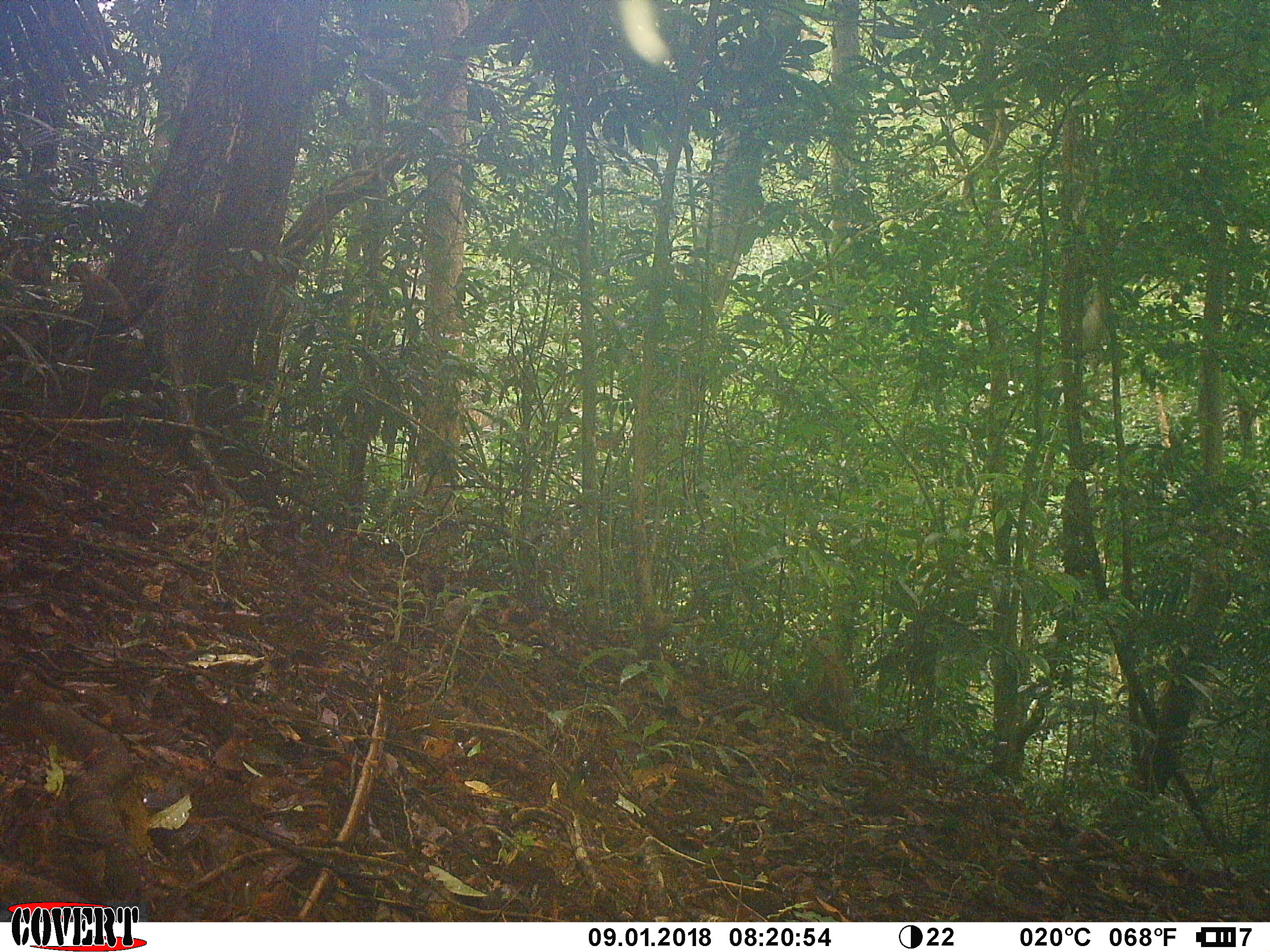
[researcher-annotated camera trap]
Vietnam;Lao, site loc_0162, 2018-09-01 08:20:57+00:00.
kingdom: Animalia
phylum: Chordata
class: Mammalia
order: Primates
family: Cercopithecidae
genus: Macaca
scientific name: Macaca nemestrina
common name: pig-tailed macaque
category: pig tailed macaque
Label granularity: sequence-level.